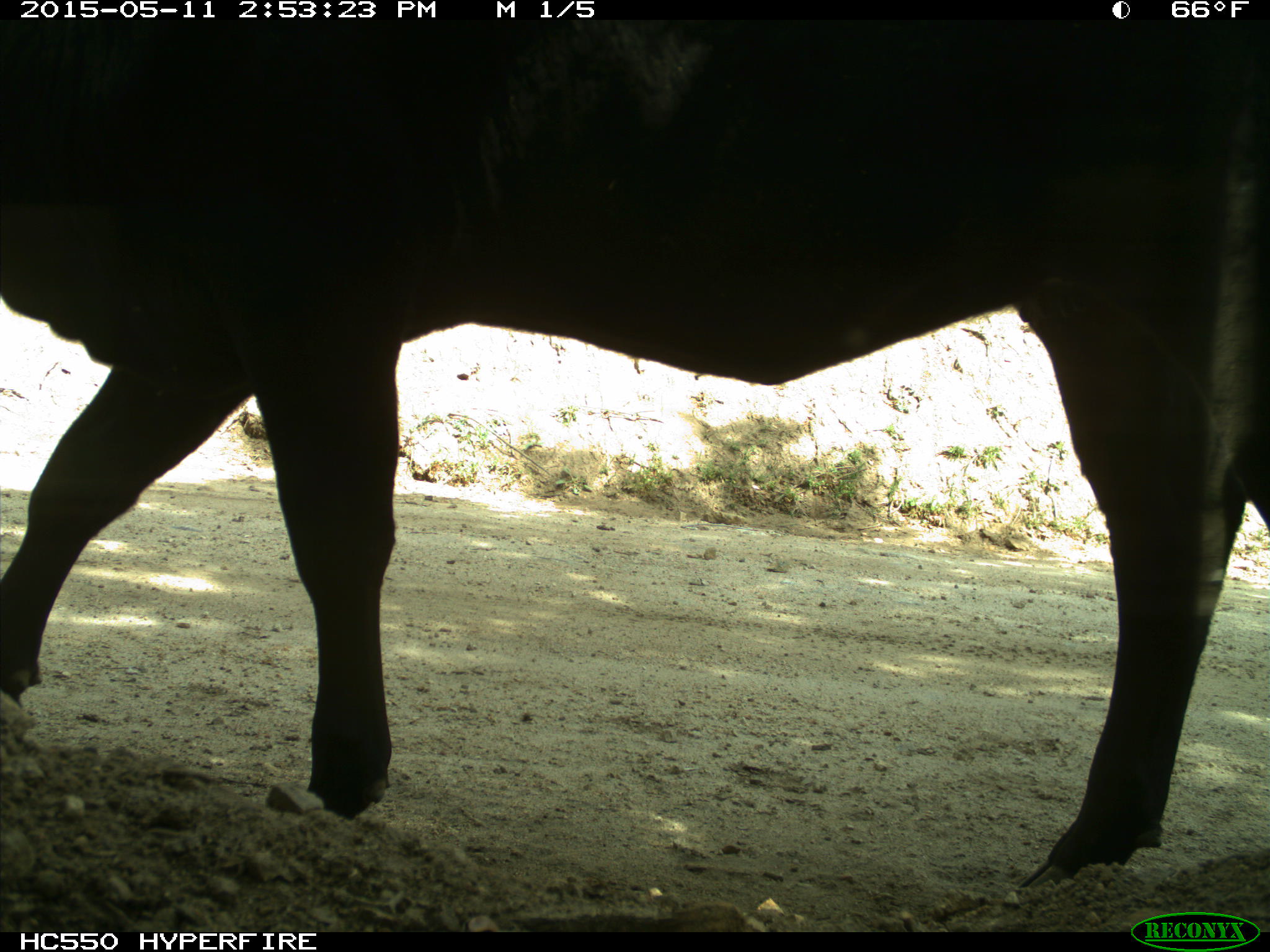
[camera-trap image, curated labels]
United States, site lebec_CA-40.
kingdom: Animalia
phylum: Chordata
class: Mammalia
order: Artiodactyla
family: Bovidae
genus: Bos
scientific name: Bos taurus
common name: domestic cow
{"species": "Bos taurus (domestic cow)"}